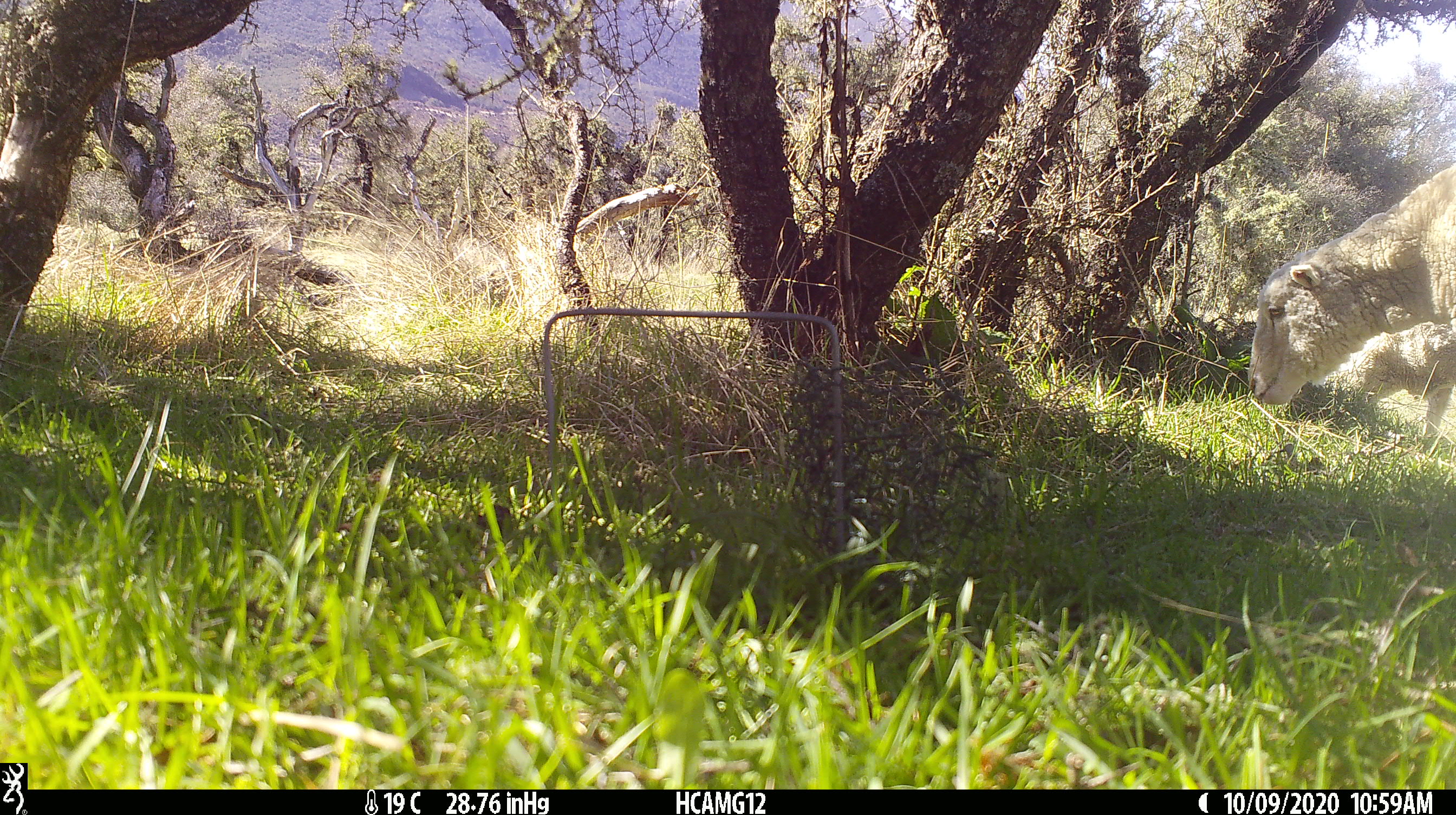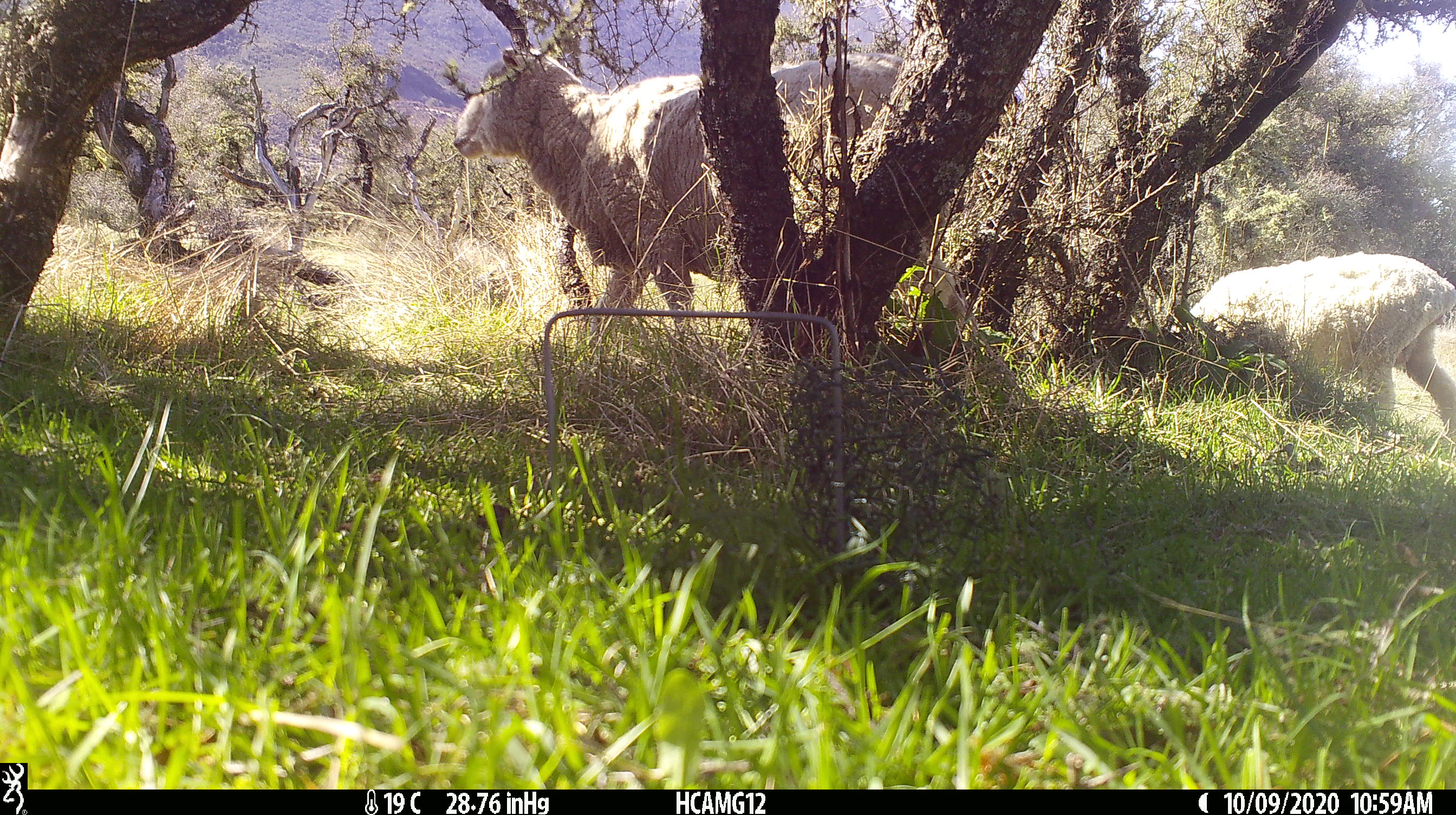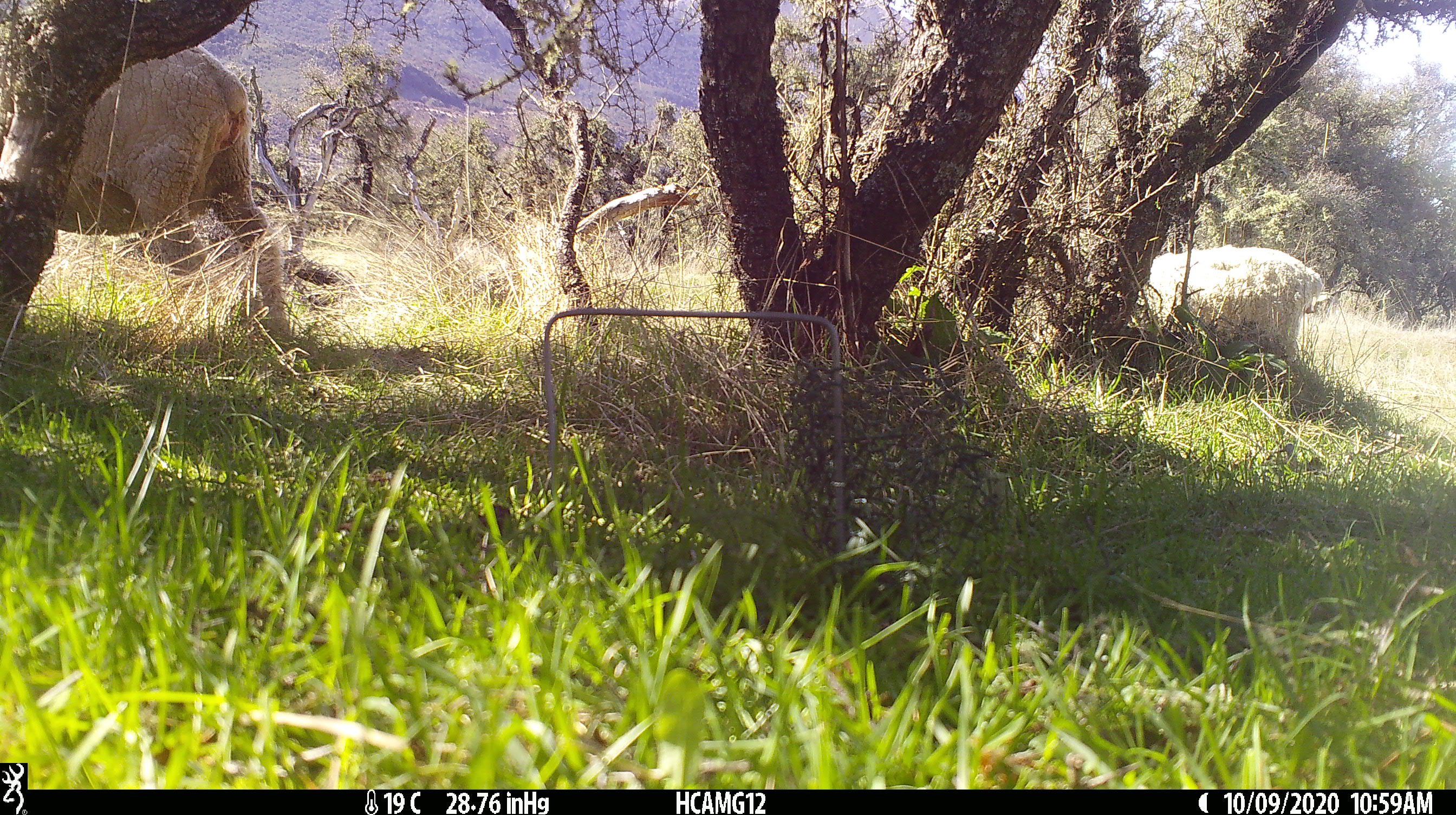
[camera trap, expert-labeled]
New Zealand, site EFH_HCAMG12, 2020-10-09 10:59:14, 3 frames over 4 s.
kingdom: Animalia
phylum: Chordata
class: Mammalia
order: Artiodactyla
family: Bovidae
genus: Ovis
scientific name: Ovis aries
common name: domestic sheep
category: sheep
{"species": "sheep (domestic sheep) (Ovis aries)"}